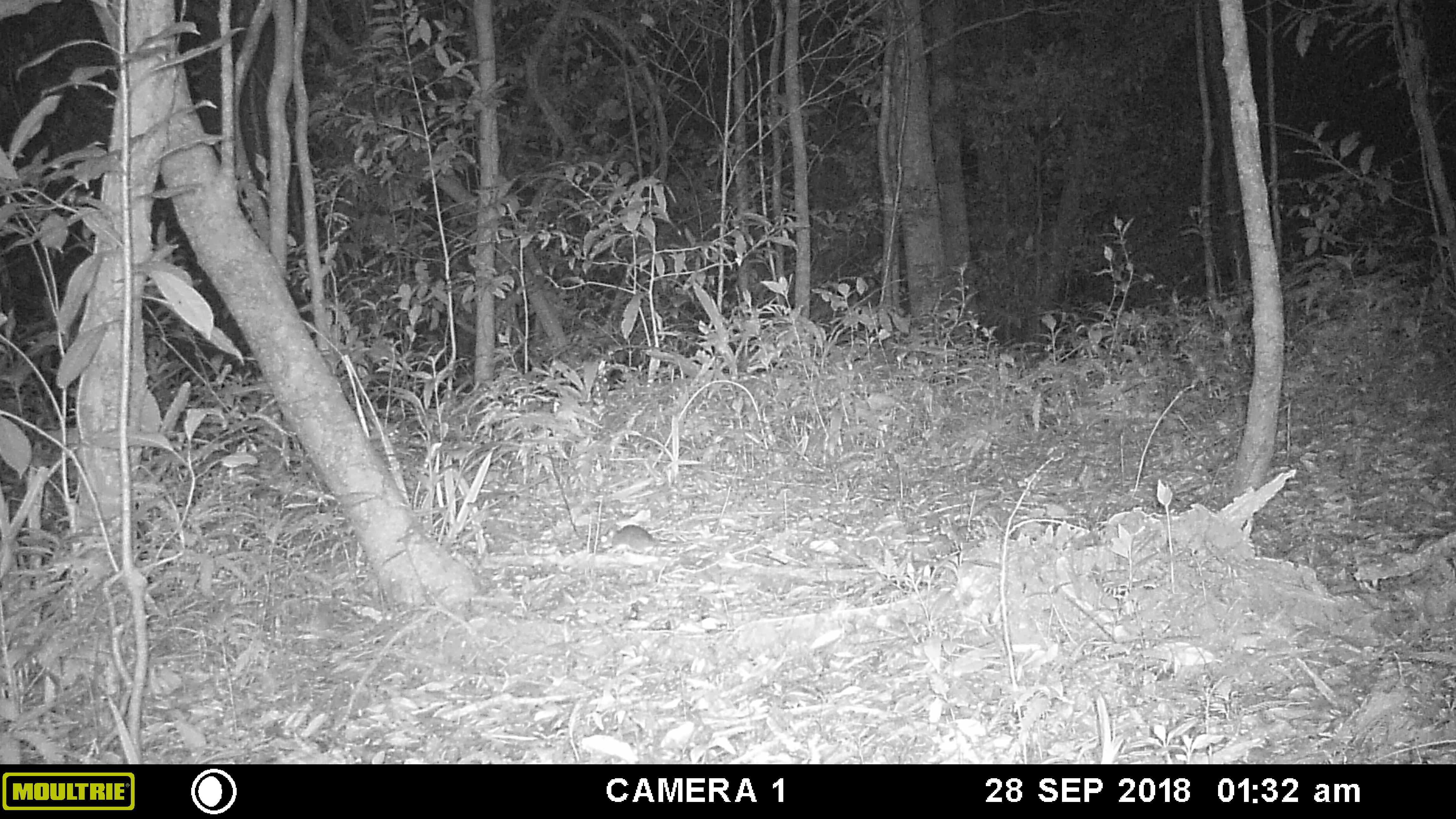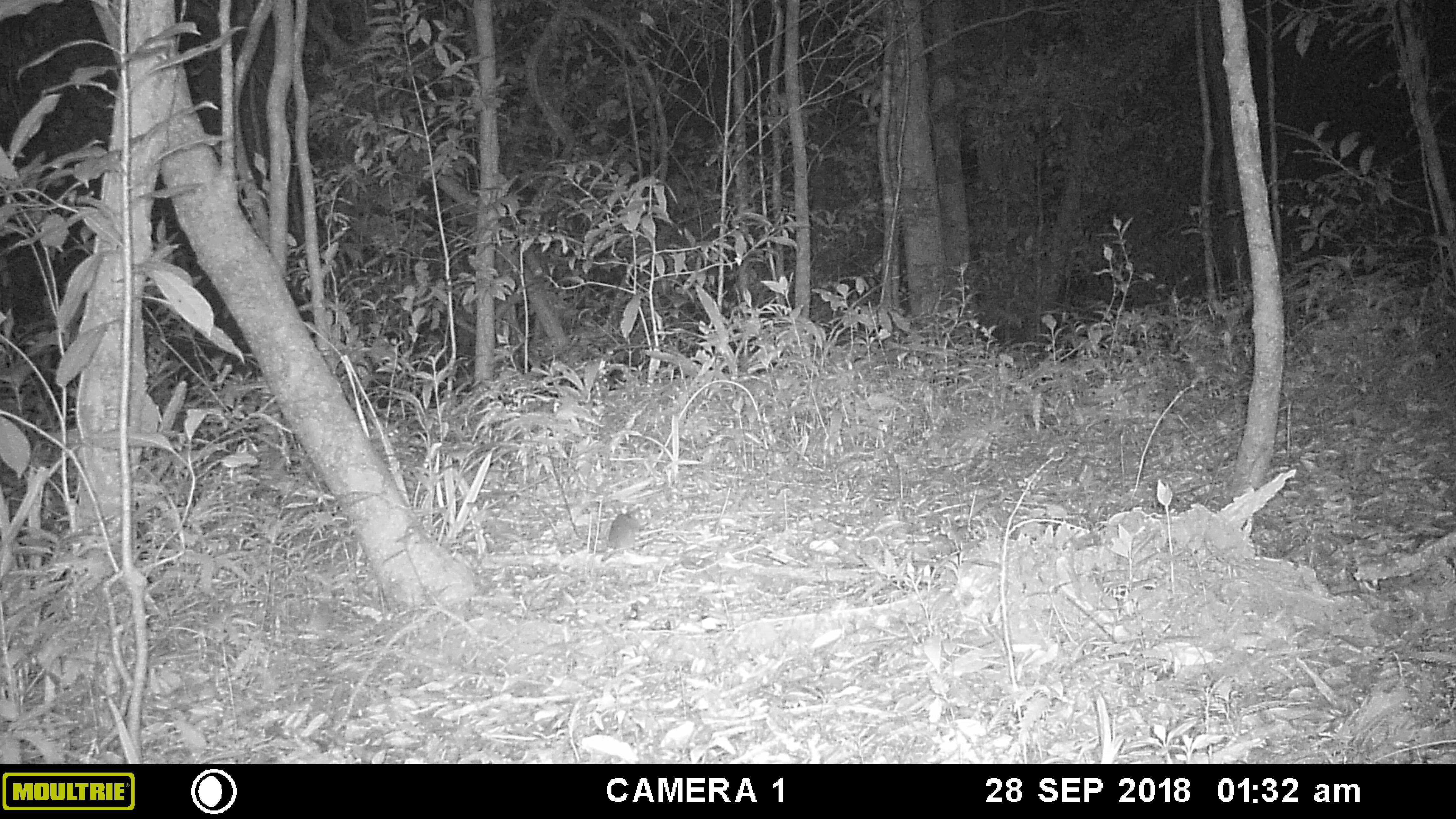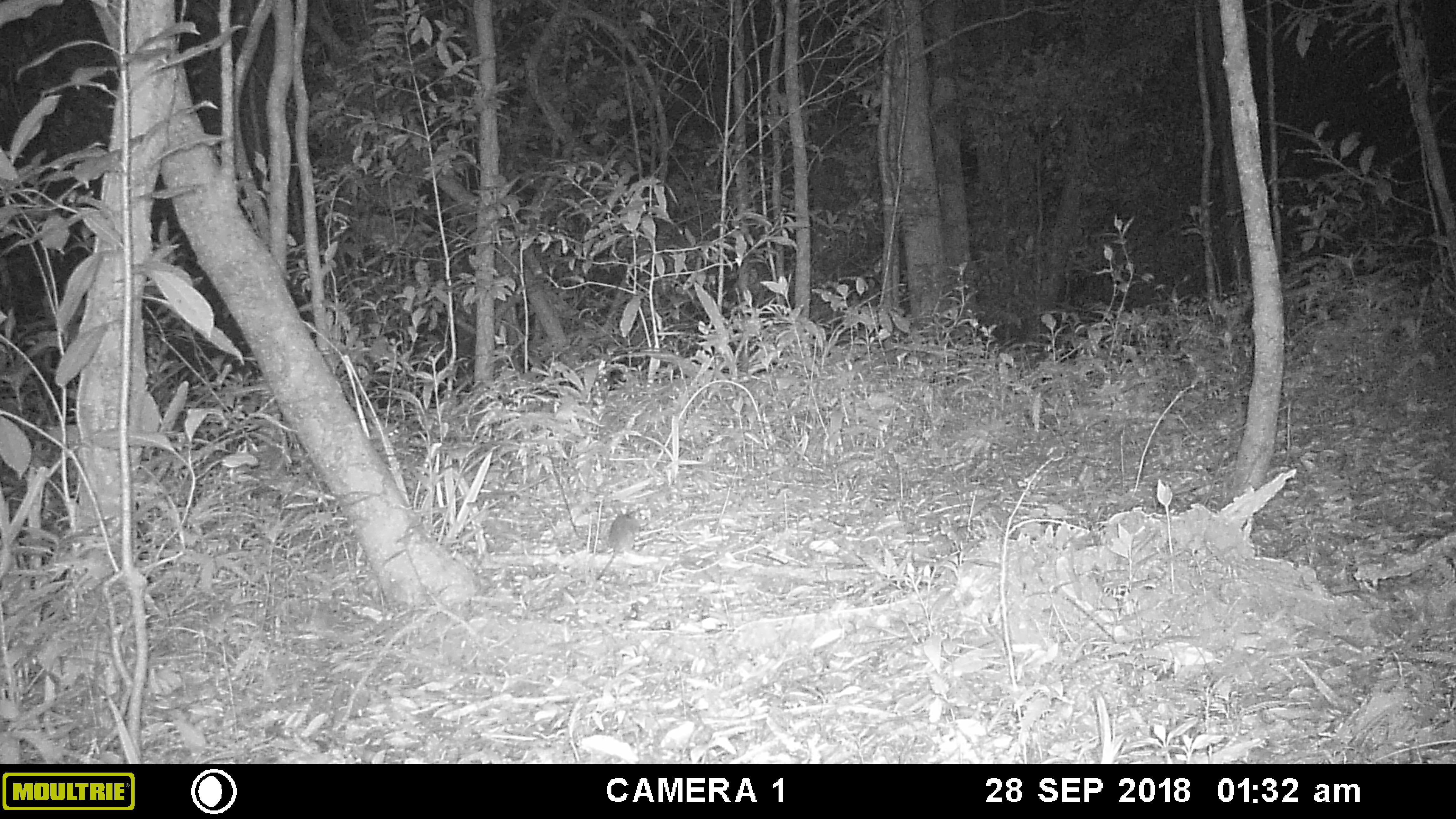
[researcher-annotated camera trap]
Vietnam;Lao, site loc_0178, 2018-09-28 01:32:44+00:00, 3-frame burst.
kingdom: Animalia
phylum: Chordata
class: Mammalia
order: Rodentia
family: Muridae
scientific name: Muridae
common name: old-world mice and rats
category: unidentified murid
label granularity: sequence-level